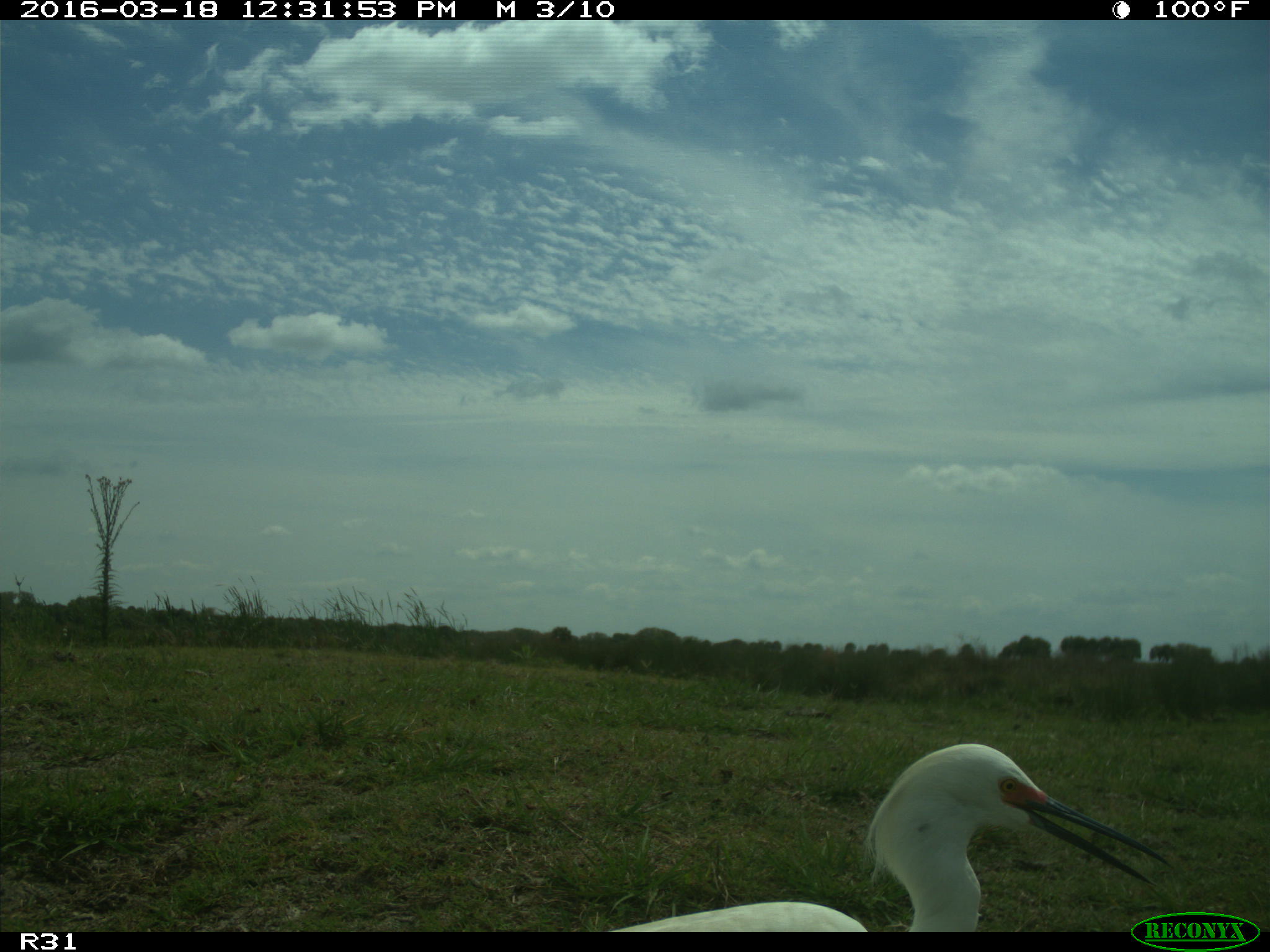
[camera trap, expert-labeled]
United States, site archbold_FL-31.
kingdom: Animalia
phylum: Chordata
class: Aves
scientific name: Aves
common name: birds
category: unidentified bird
Unidentified bird (birds) (Aves).